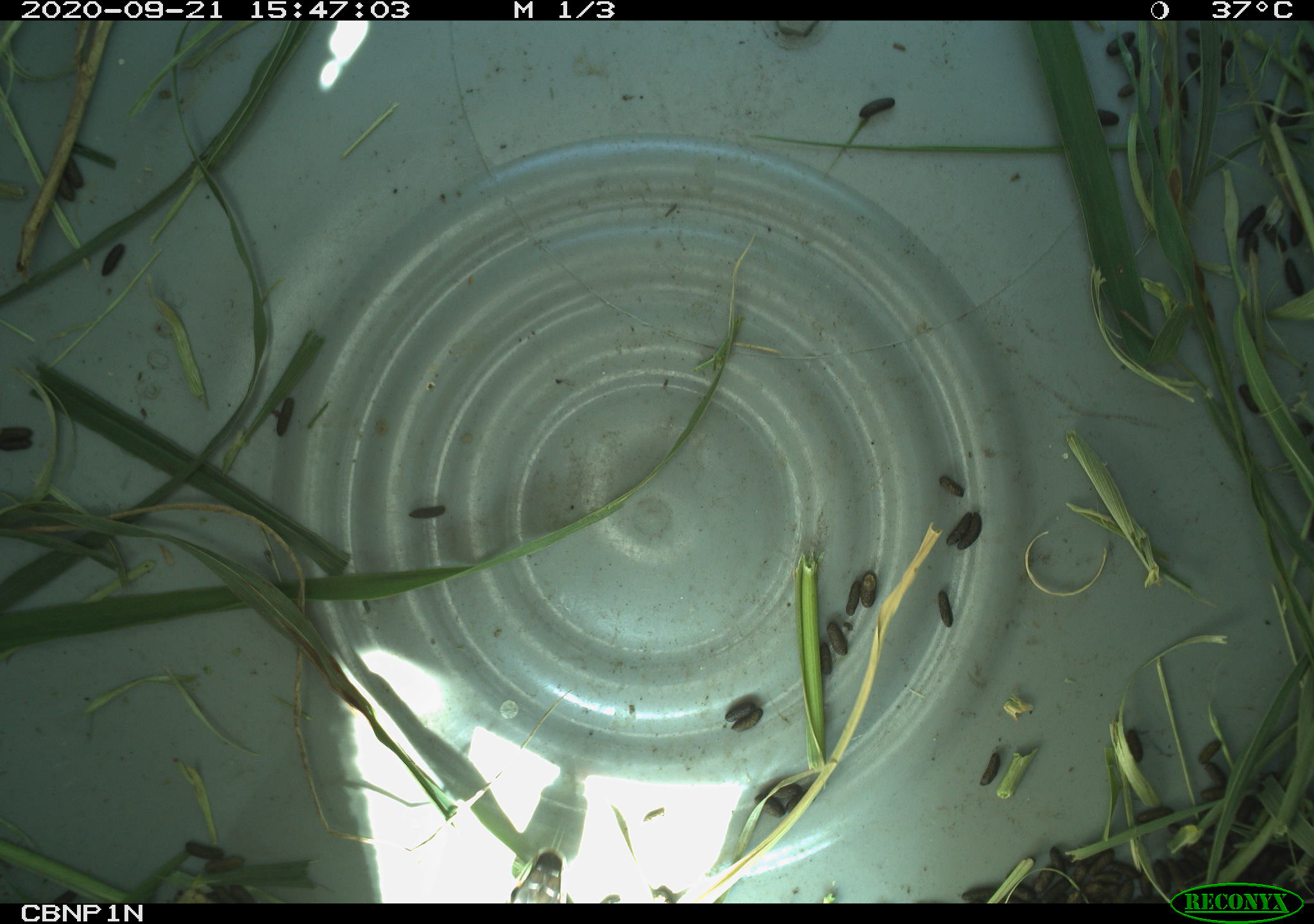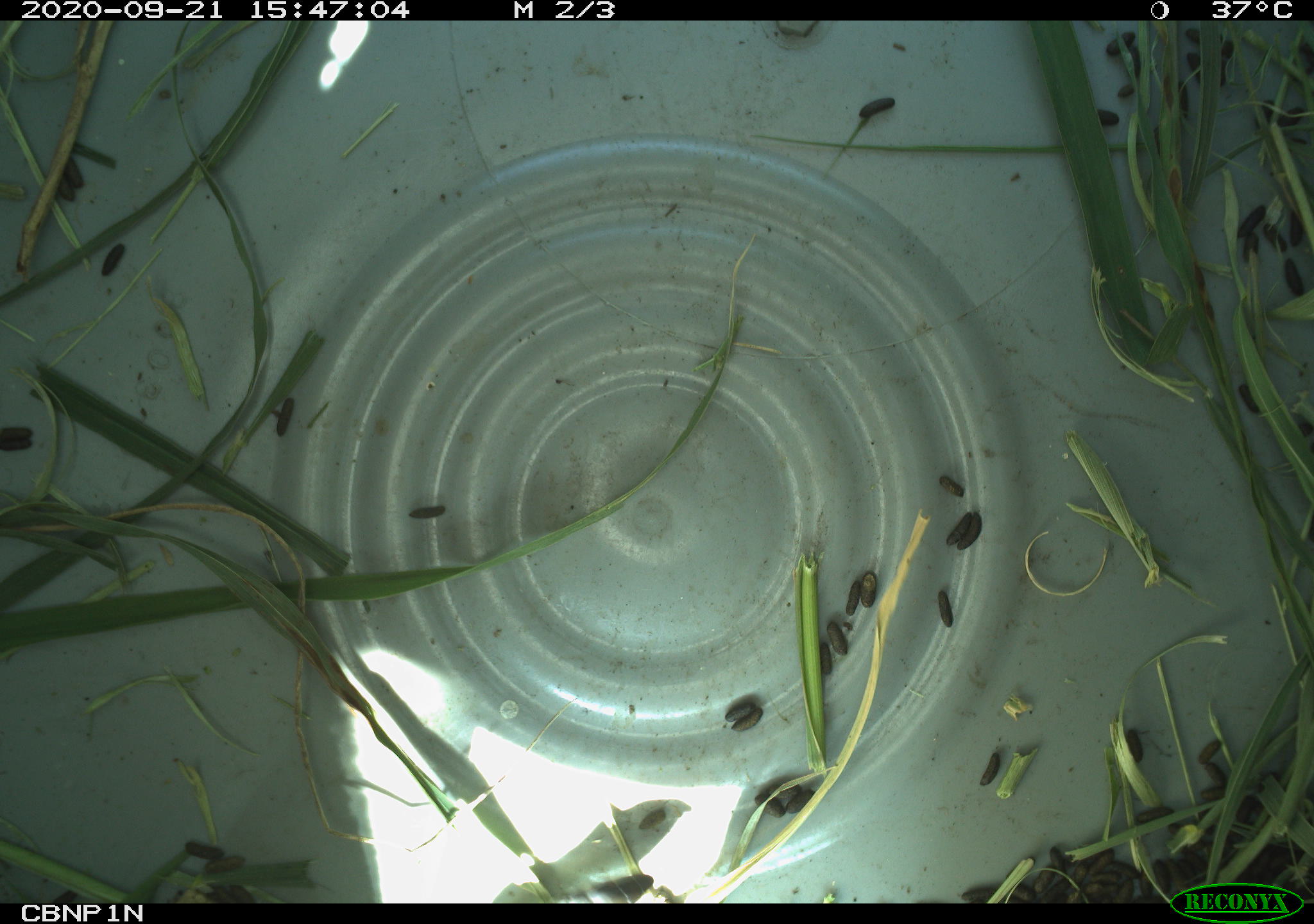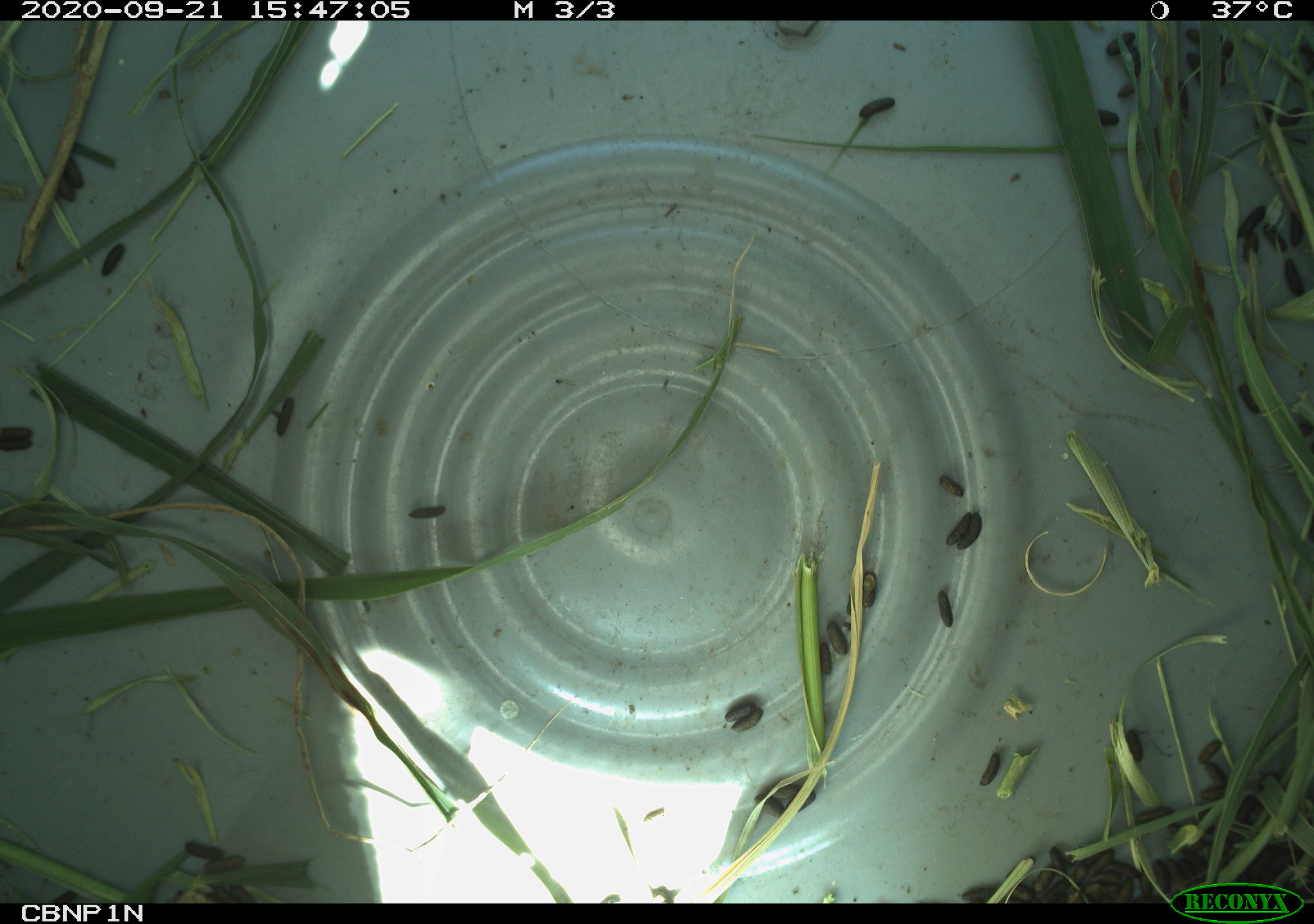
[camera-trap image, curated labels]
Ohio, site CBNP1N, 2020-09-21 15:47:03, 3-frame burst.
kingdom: Animalia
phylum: Chordata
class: Reptilia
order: Squamata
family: Colubridae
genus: Thamnophis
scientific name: Thamnophis sirtalis sirtalis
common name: eastern gartersnake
Eastern gartersnake (Thamnophis sirtalis sirtalis).